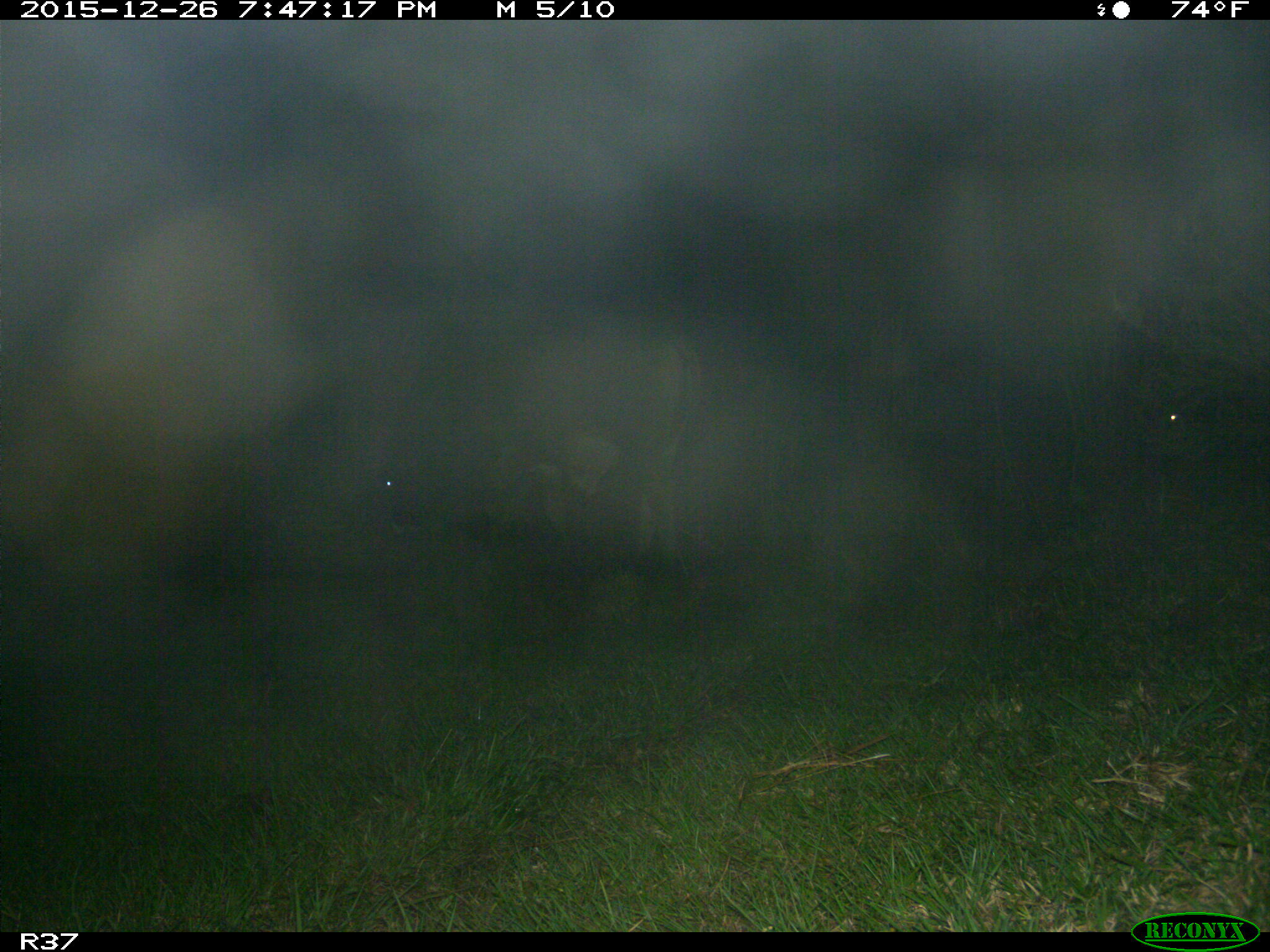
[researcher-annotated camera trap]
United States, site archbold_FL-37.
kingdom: Animalia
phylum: Chordata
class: Mammalia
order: Artiodactyla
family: Bovidae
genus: Bos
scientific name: Bos taurus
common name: domestic cow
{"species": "Bos taurus (domestic cow)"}